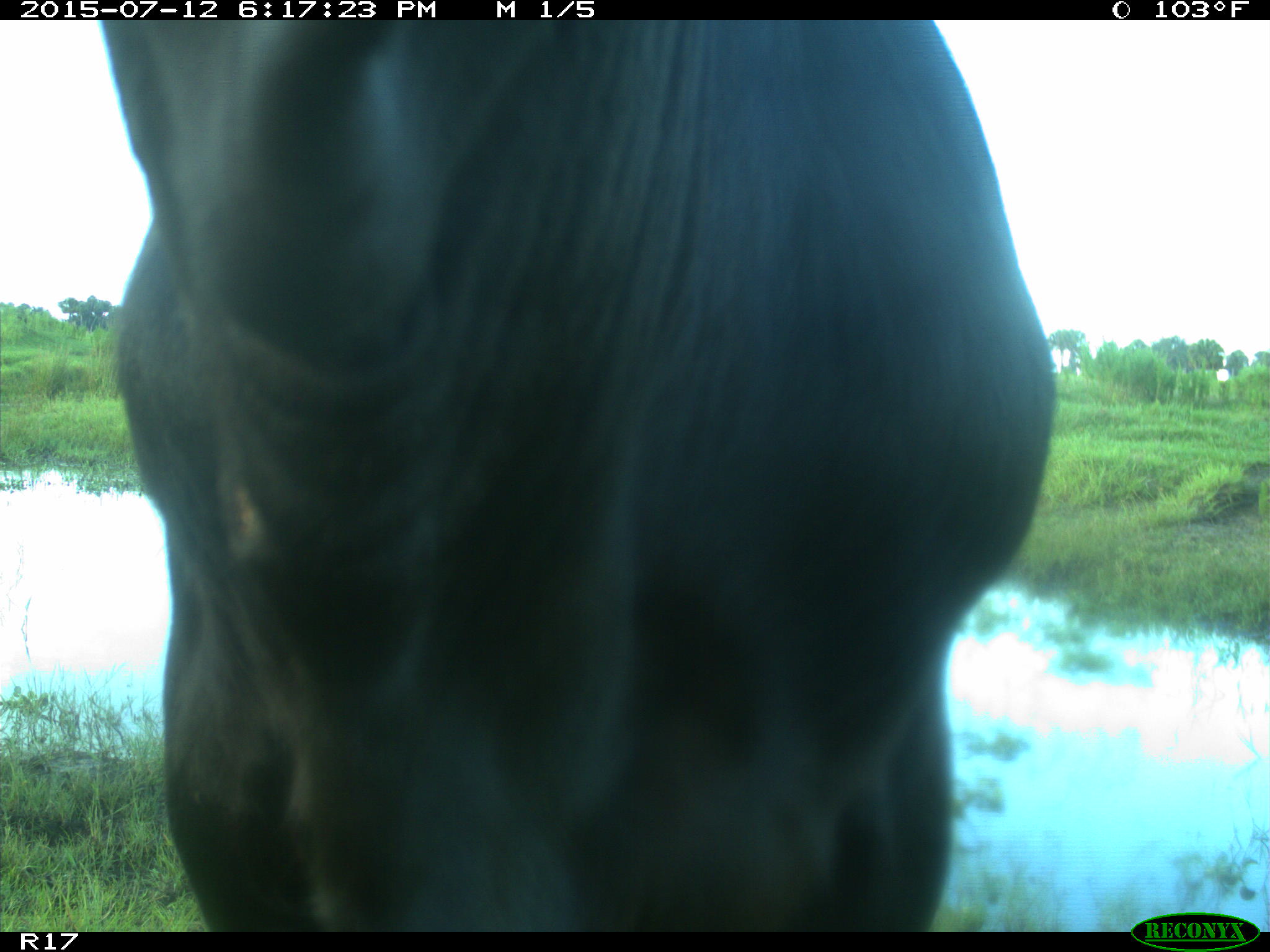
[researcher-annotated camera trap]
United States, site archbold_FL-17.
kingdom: Animalia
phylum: Chordata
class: Mammalia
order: Artiodactyla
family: Bovidae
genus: Bos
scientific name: Bos taurus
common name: domestic cow